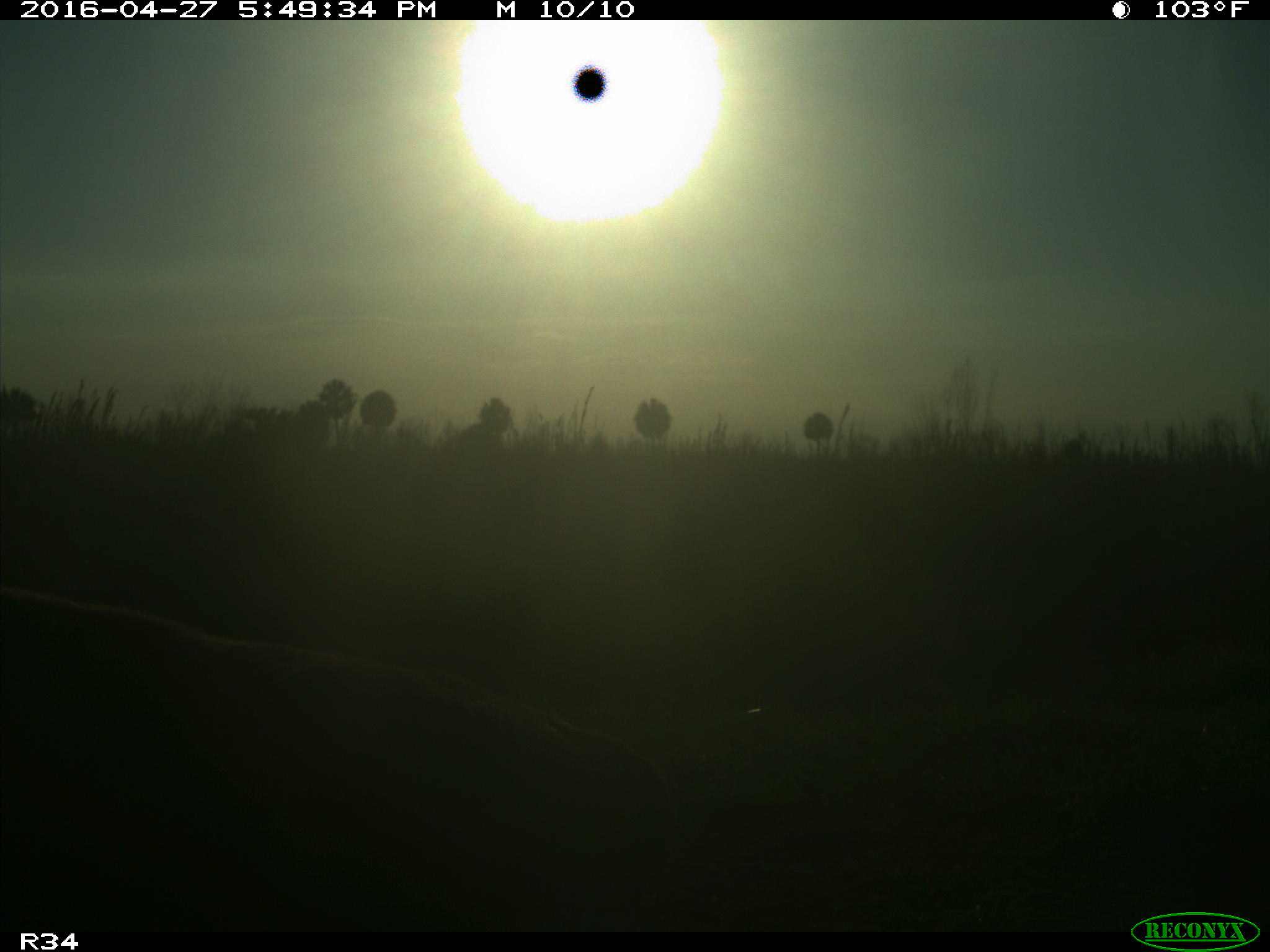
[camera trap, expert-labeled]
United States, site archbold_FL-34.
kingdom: Animalia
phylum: Chordata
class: Mammalia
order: Artiodactyla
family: Bovidae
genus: Bos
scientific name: Bos taurus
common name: domestic cow